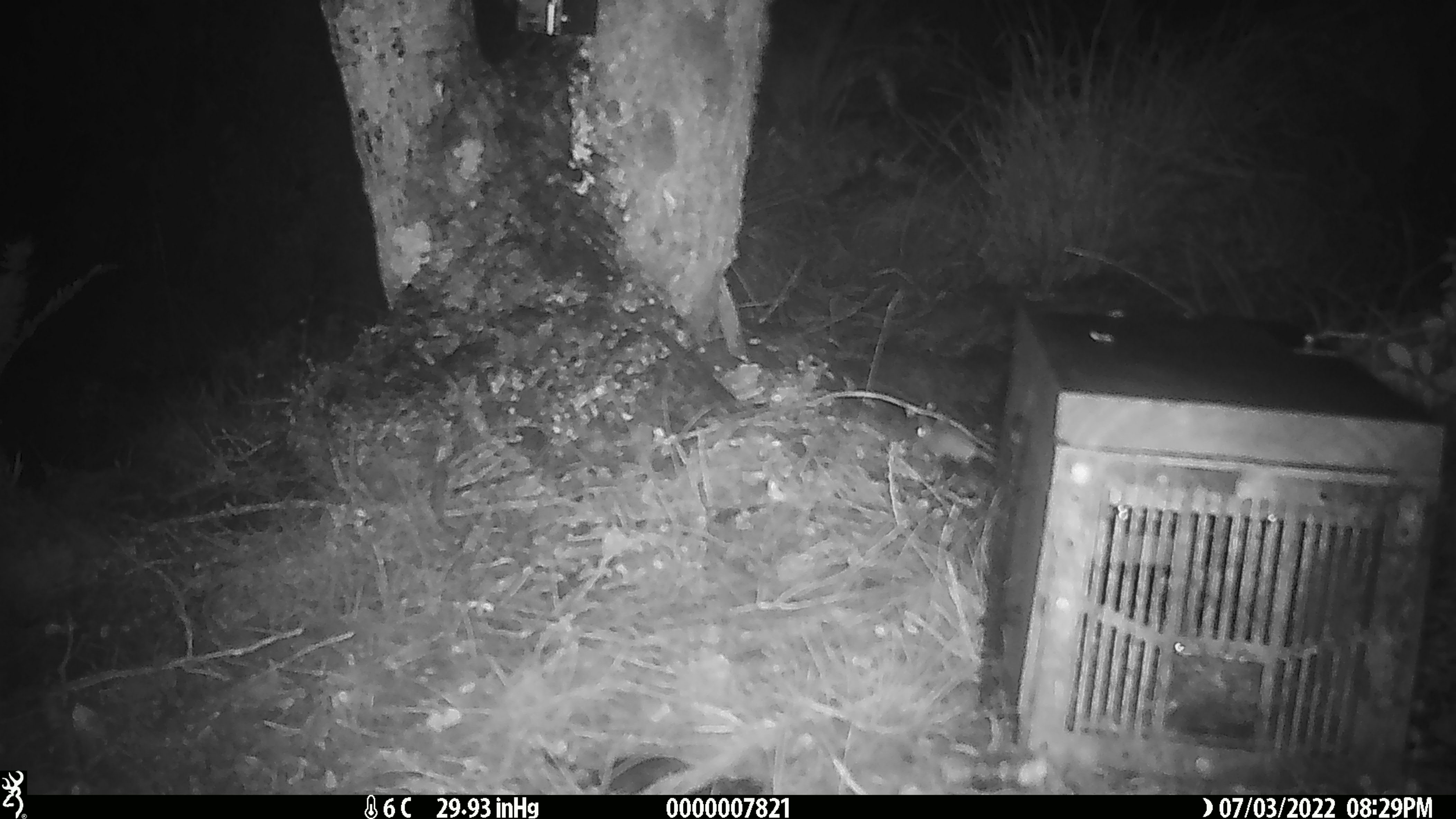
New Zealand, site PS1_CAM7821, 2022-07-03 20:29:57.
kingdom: Animalia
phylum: Chordata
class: Mammalia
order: Rodentia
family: Muridae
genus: Mus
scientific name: Mus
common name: mouse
Mouse (Mus).